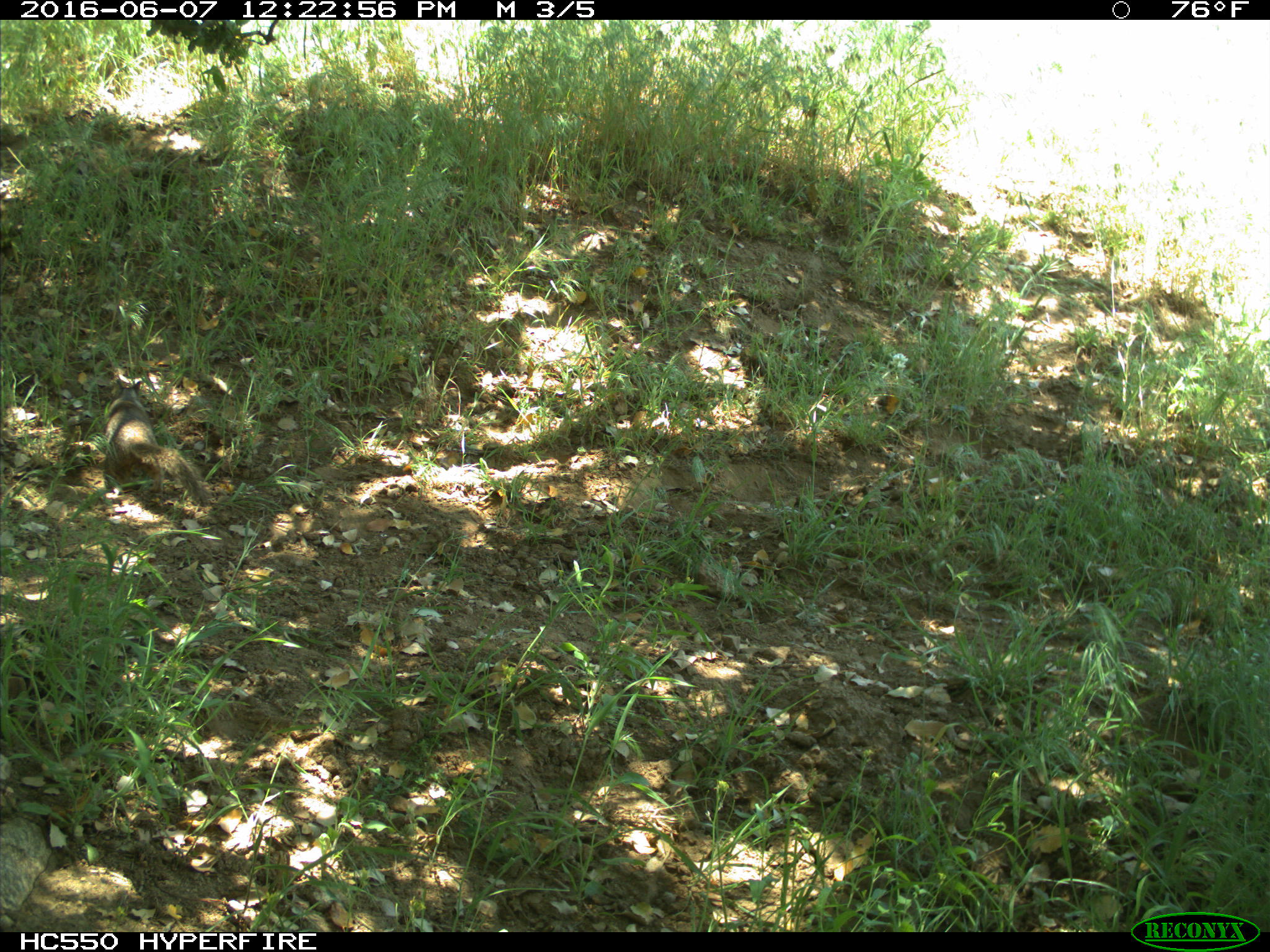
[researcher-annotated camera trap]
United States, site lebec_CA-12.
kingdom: Animalia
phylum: Chordata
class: Mammalia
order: Rodentia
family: Sciuridae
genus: Otospermophilus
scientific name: Otospermophilus beecheyi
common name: california ground squirrel